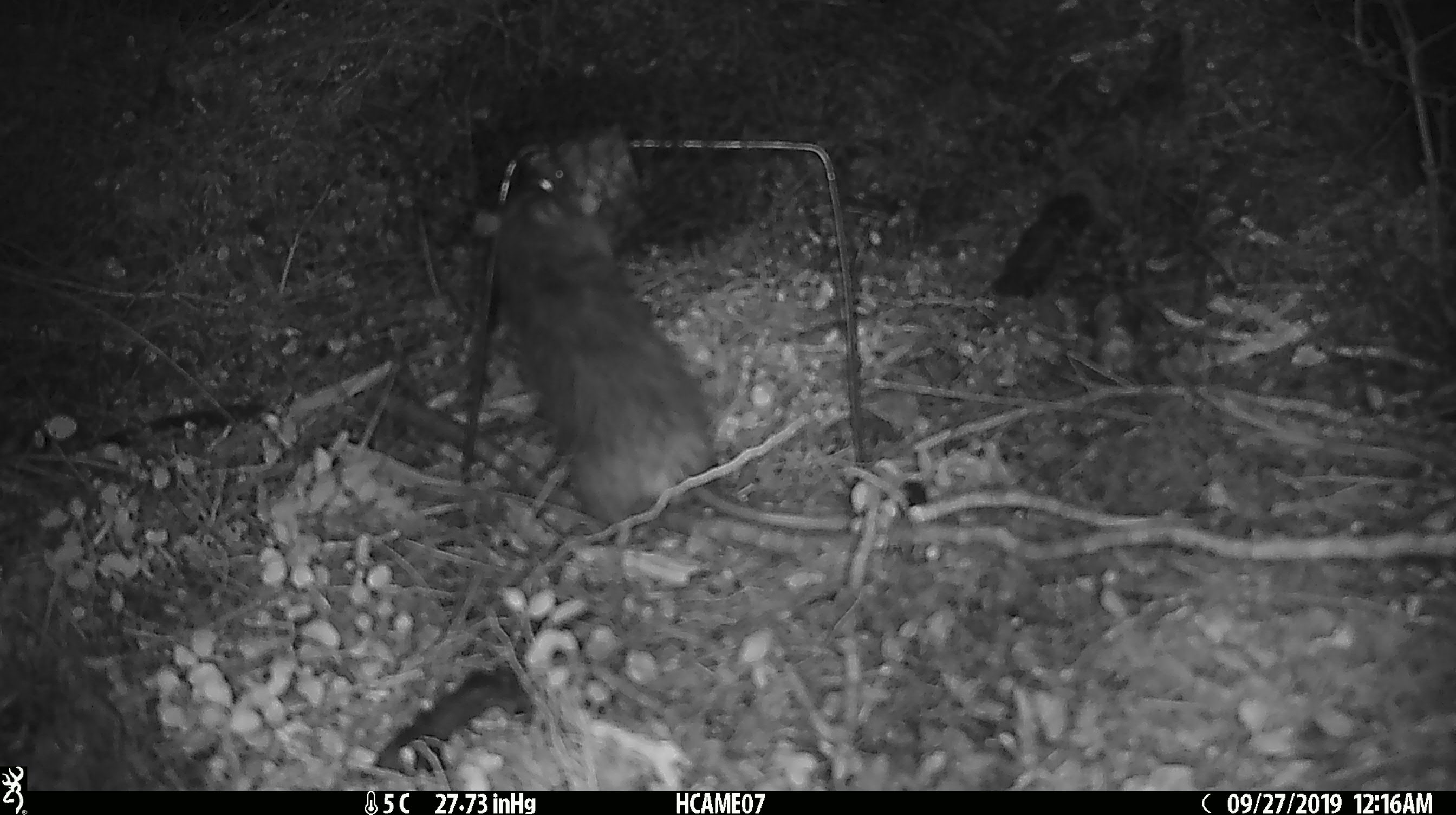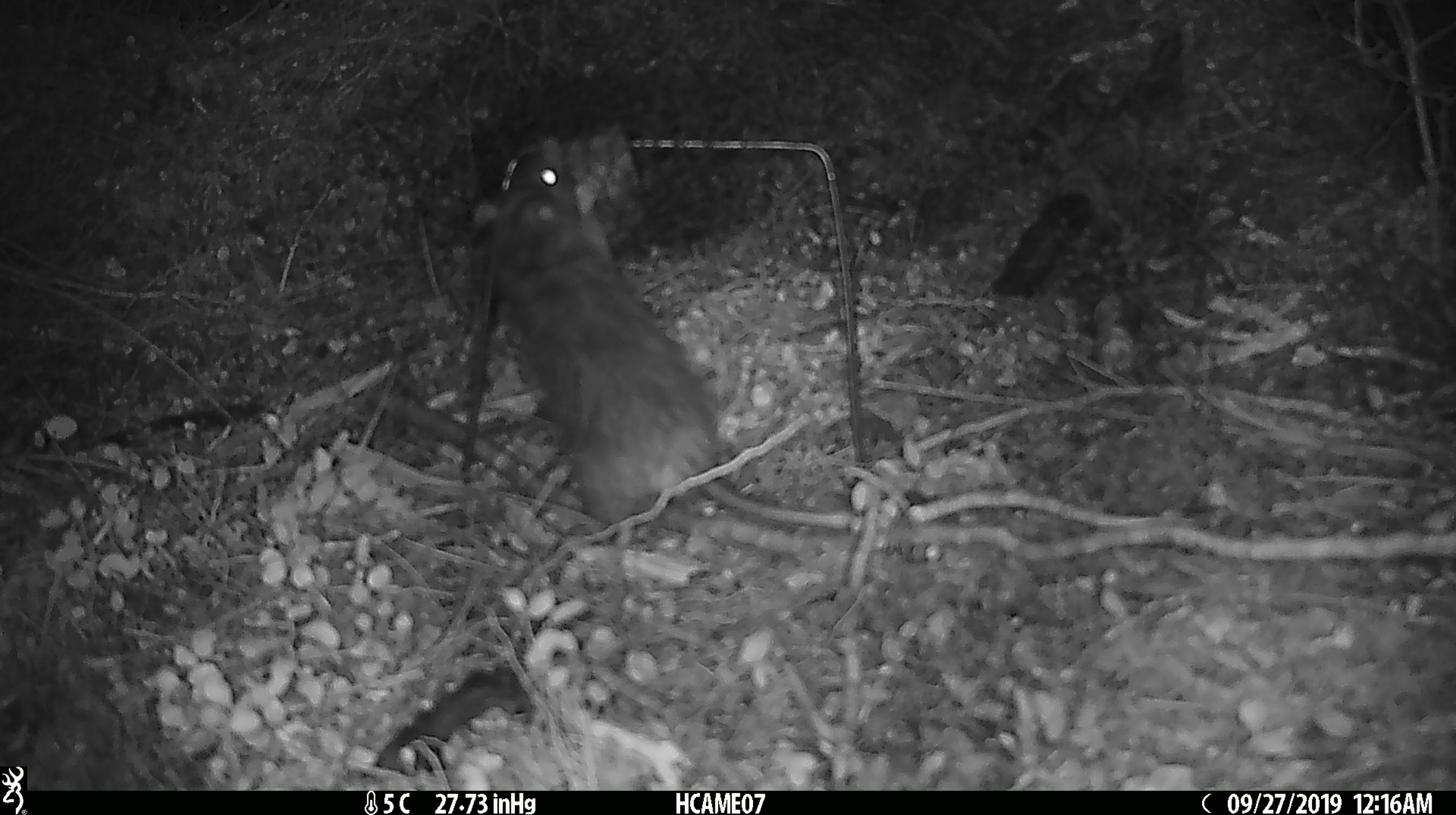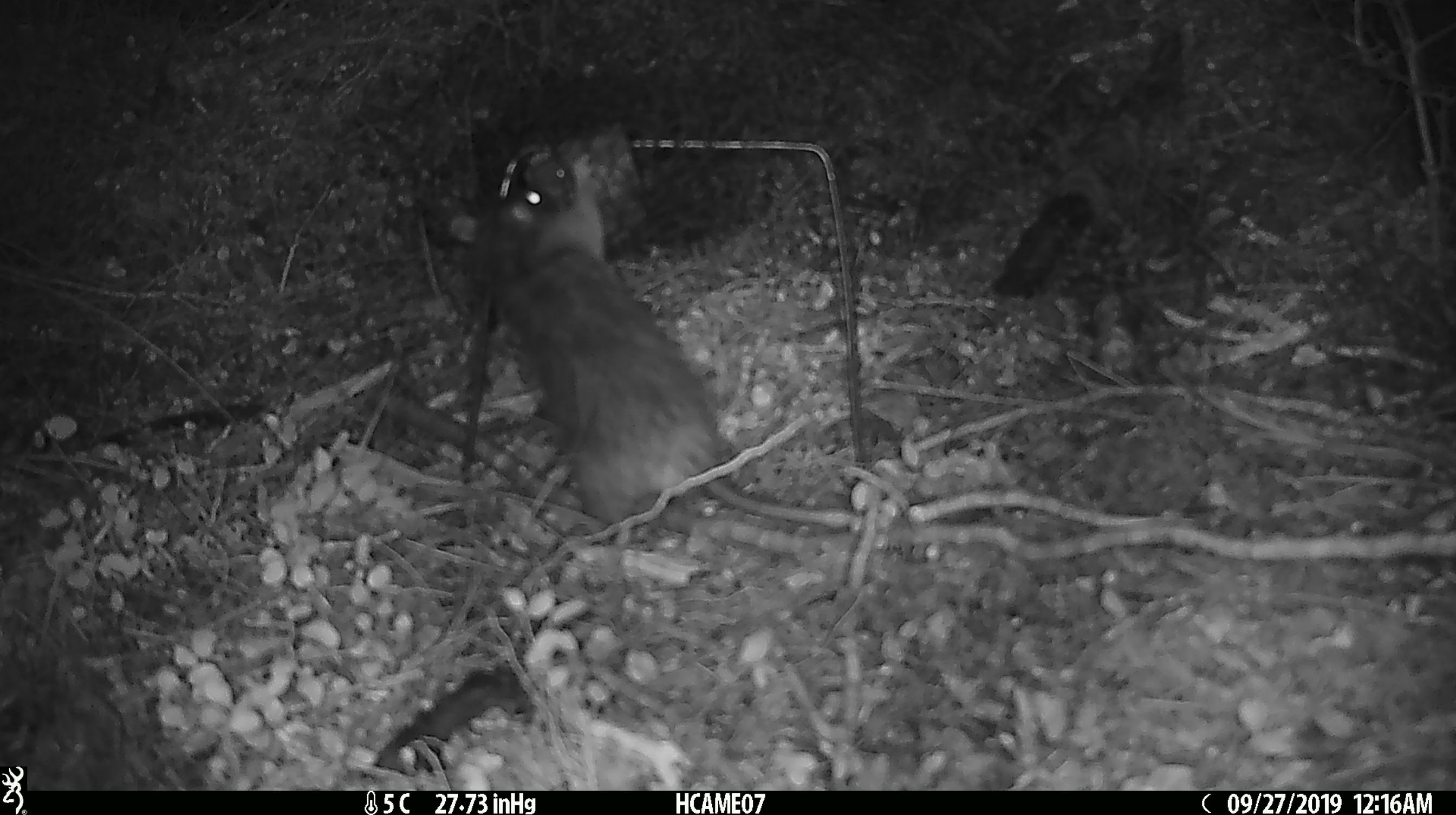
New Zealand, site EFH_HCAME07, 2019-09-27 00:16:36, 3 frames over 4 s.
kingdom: Animalia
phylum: Chordata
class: Mammalia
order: Rodentia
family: Muridae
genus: Rattus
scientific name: Rattus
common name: rat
Rat (Rattus).